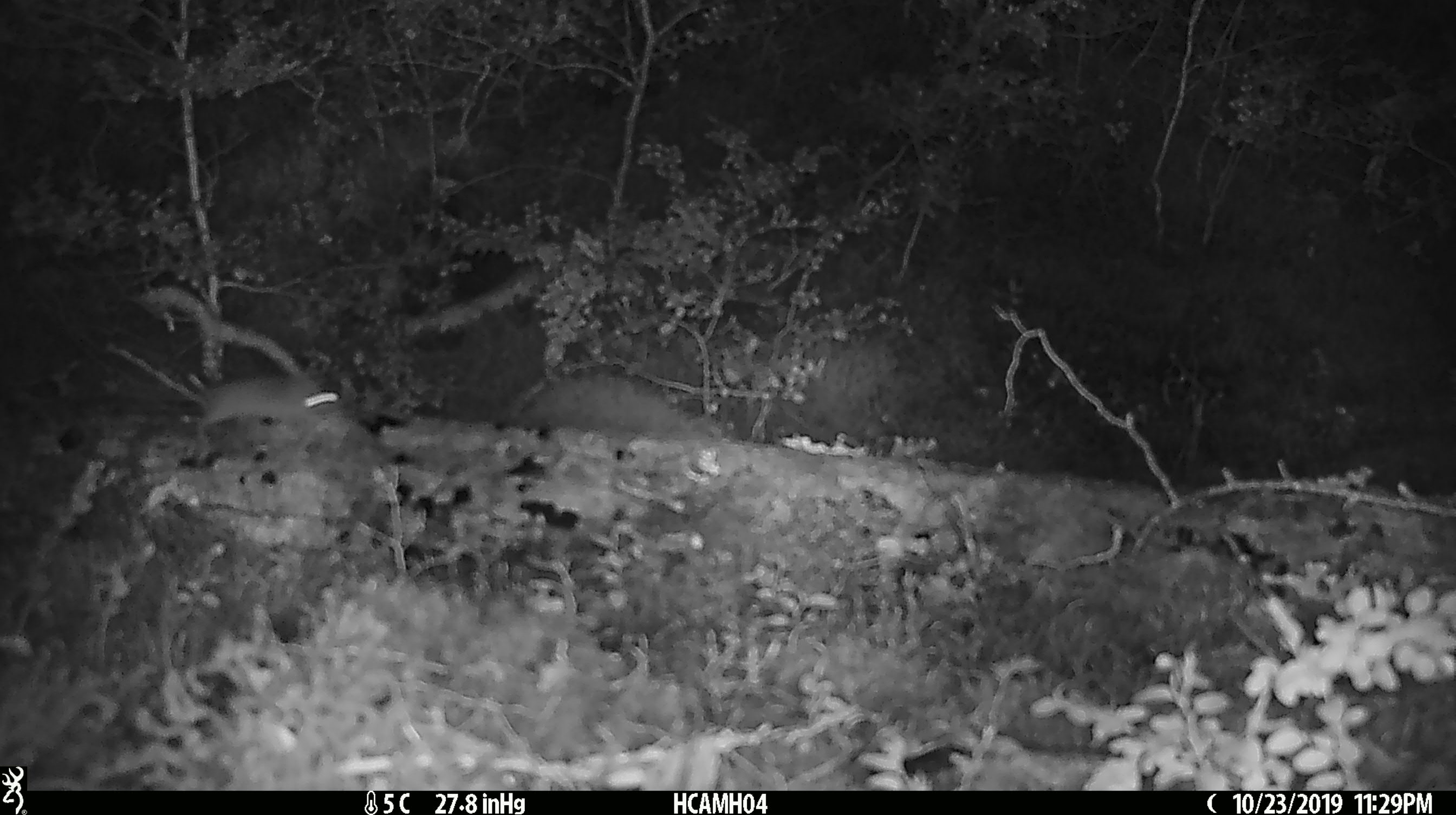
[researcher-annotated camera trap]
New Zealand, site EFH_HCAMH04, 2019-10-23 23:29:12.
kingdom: Animalia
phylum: Chordata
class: Mammalia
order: Rodentia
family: Muridae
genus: Mus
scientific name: Mus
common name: mouse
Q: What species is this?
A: Mouse (Mus).